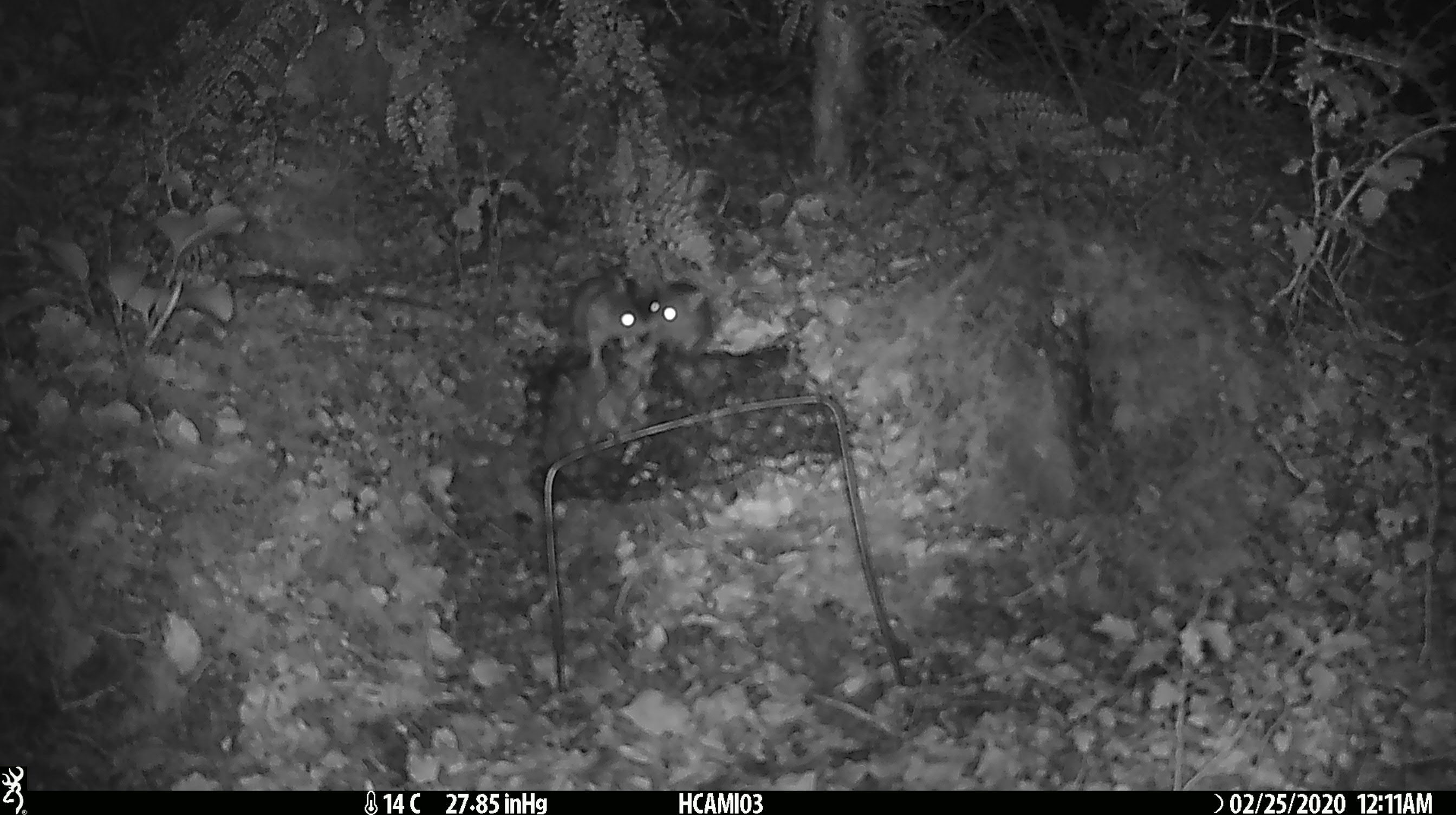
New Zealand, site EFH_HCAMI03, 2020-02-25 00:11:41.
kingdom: Animalia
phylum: Chordata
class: Mammalia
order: Rodentia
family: Muridae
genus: Mus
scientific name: Mus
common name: mouse